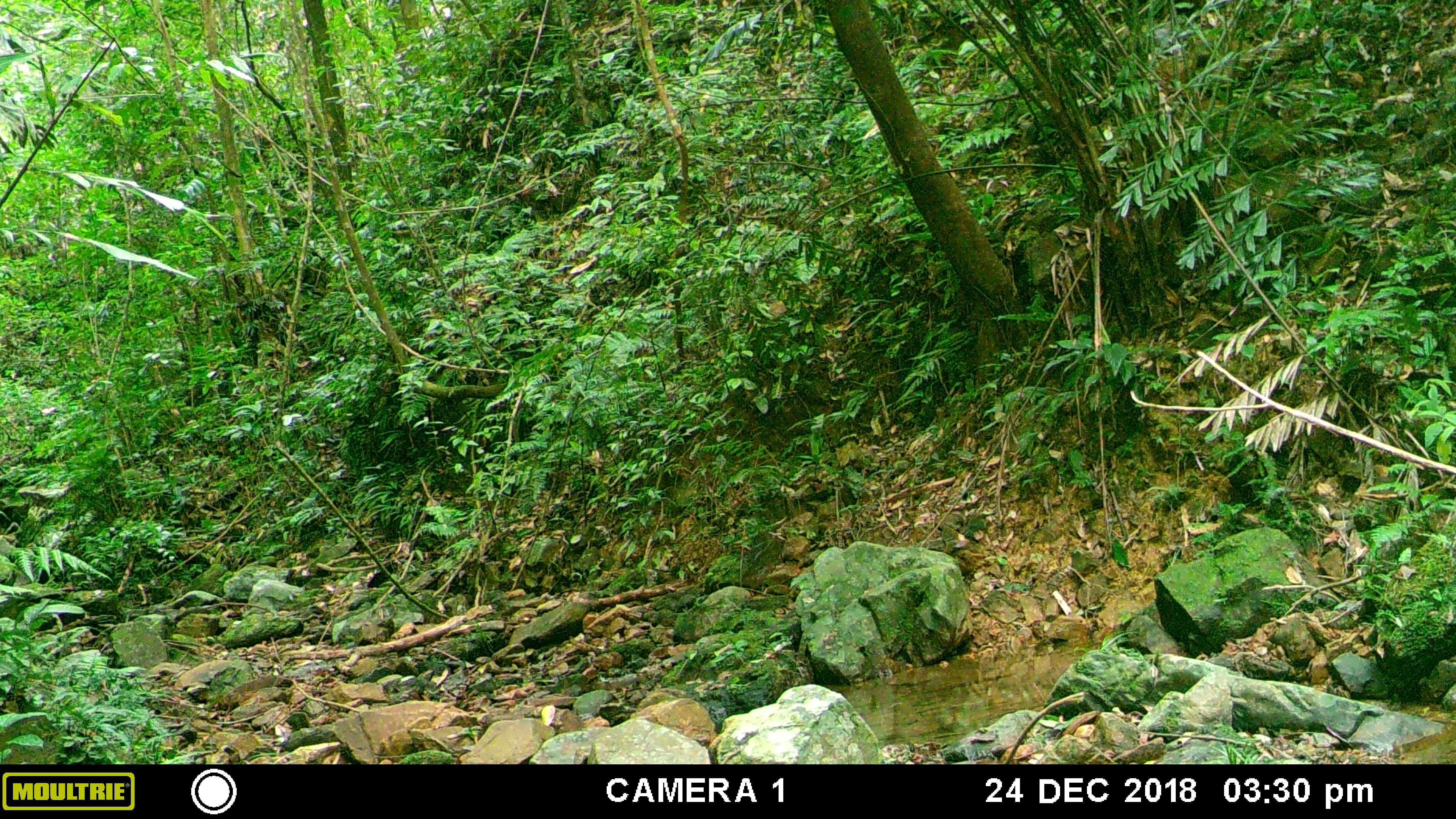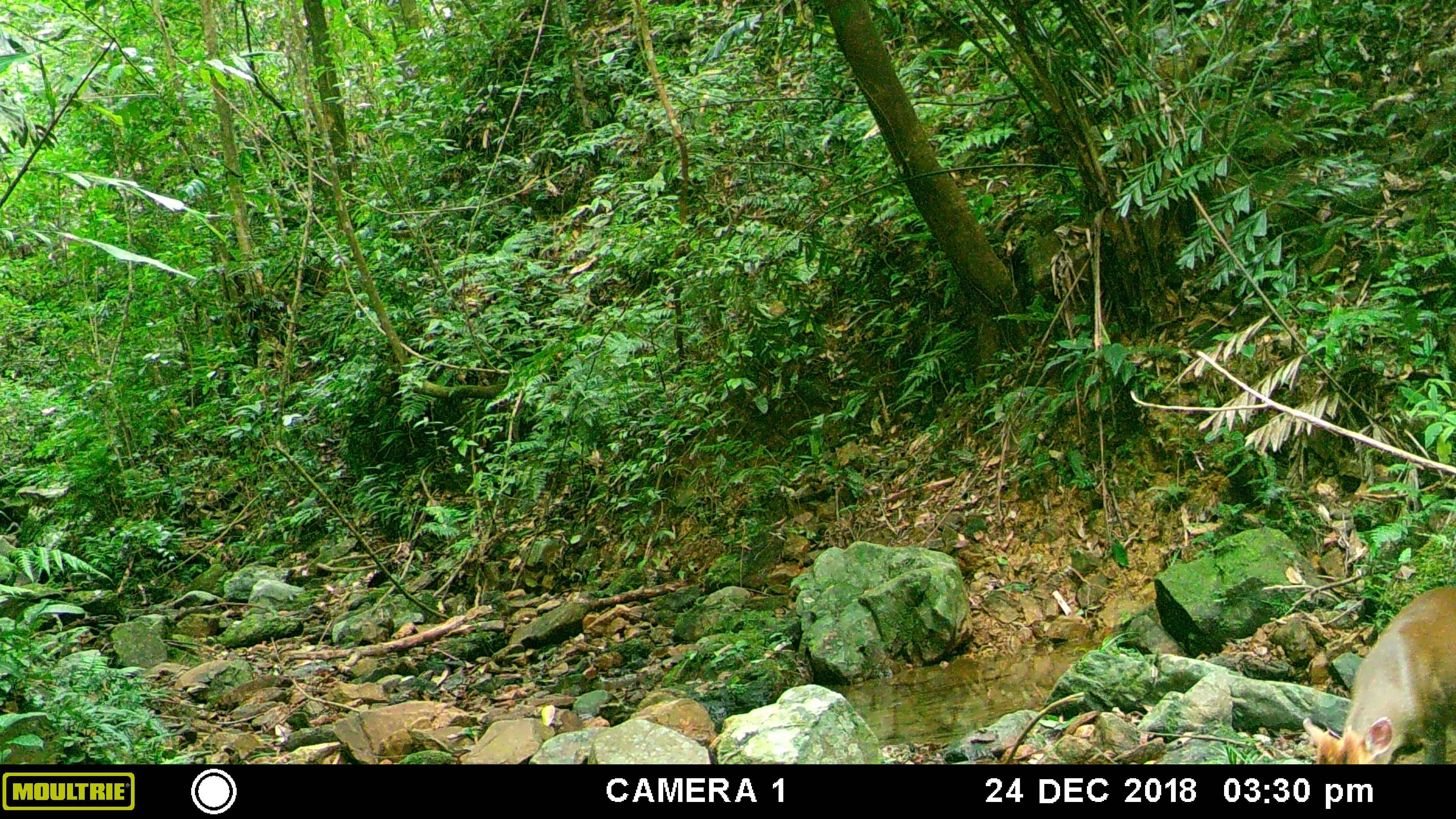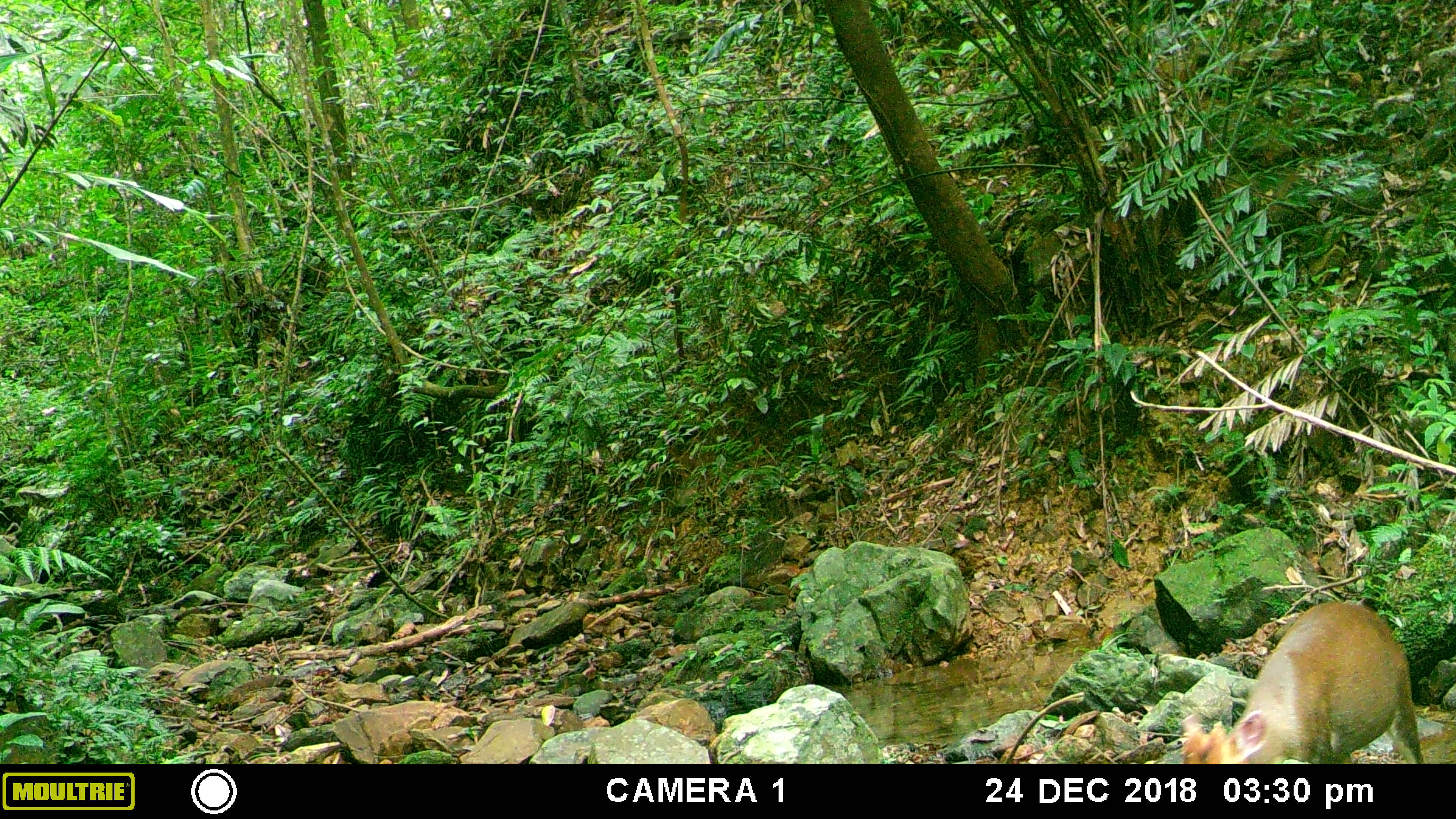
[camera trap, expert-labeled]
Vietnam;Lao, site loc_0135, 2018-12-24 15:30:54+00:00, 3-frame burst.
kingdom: Animalia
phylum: Chordata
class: Mammalia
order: Artiodactyla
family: Cervidae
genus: Muntiacus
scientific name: Muntiacus rooseveltorum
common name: roosevelt's muntjac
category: roosevelts muntjac group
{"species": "roosevelts muntjac group (roosevelt's muntjac) (Muntiacus rooseveltorum)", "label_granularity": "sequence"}